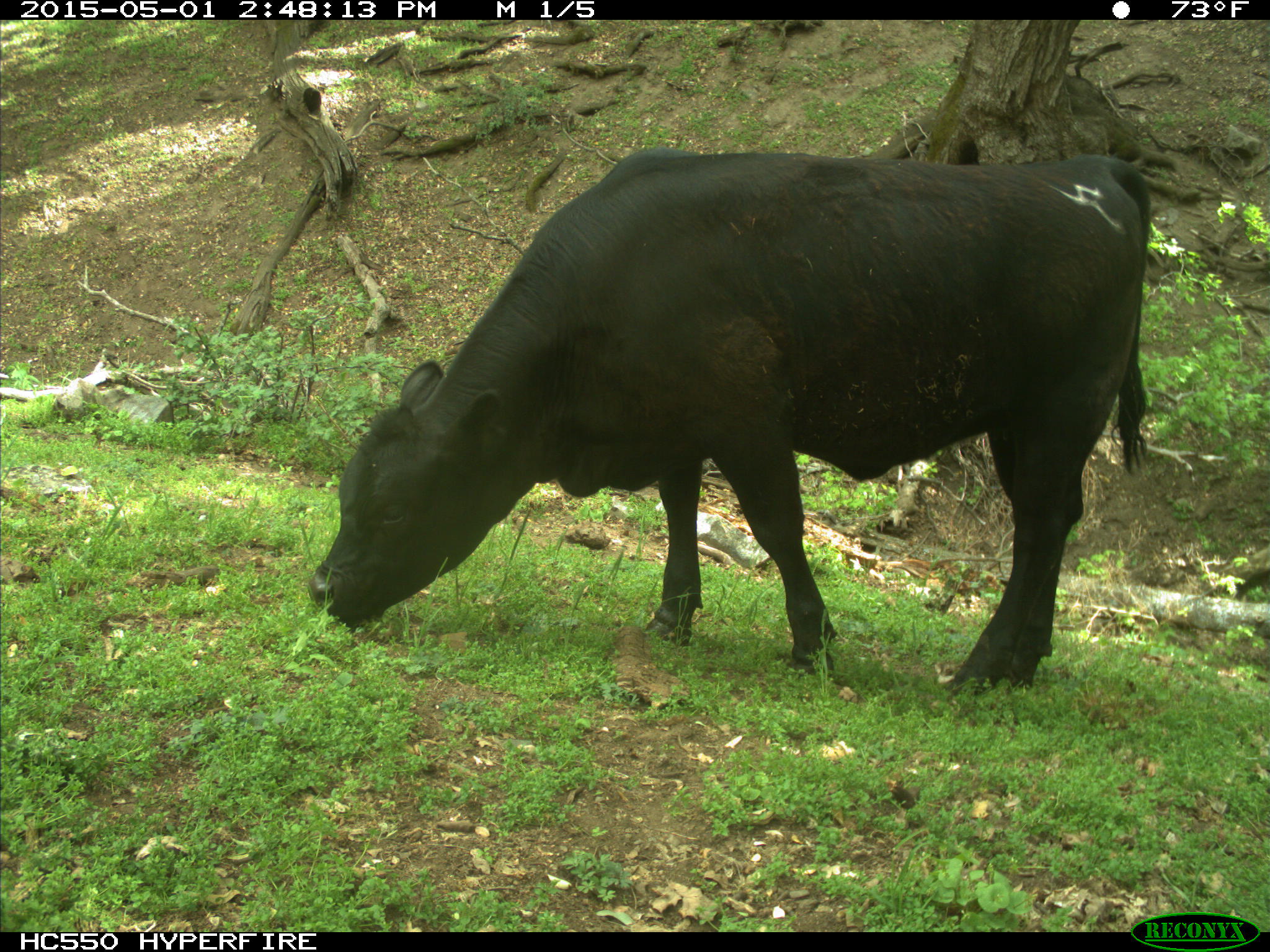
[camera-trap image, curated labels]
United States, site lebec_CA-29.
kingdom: Animalia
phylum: Chordata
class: Mammalia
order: Artiodactyla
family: Bovidae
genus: Bos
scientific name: Bos taurus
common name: domestic cow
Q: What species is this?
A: Bos taurus (domestic cow).